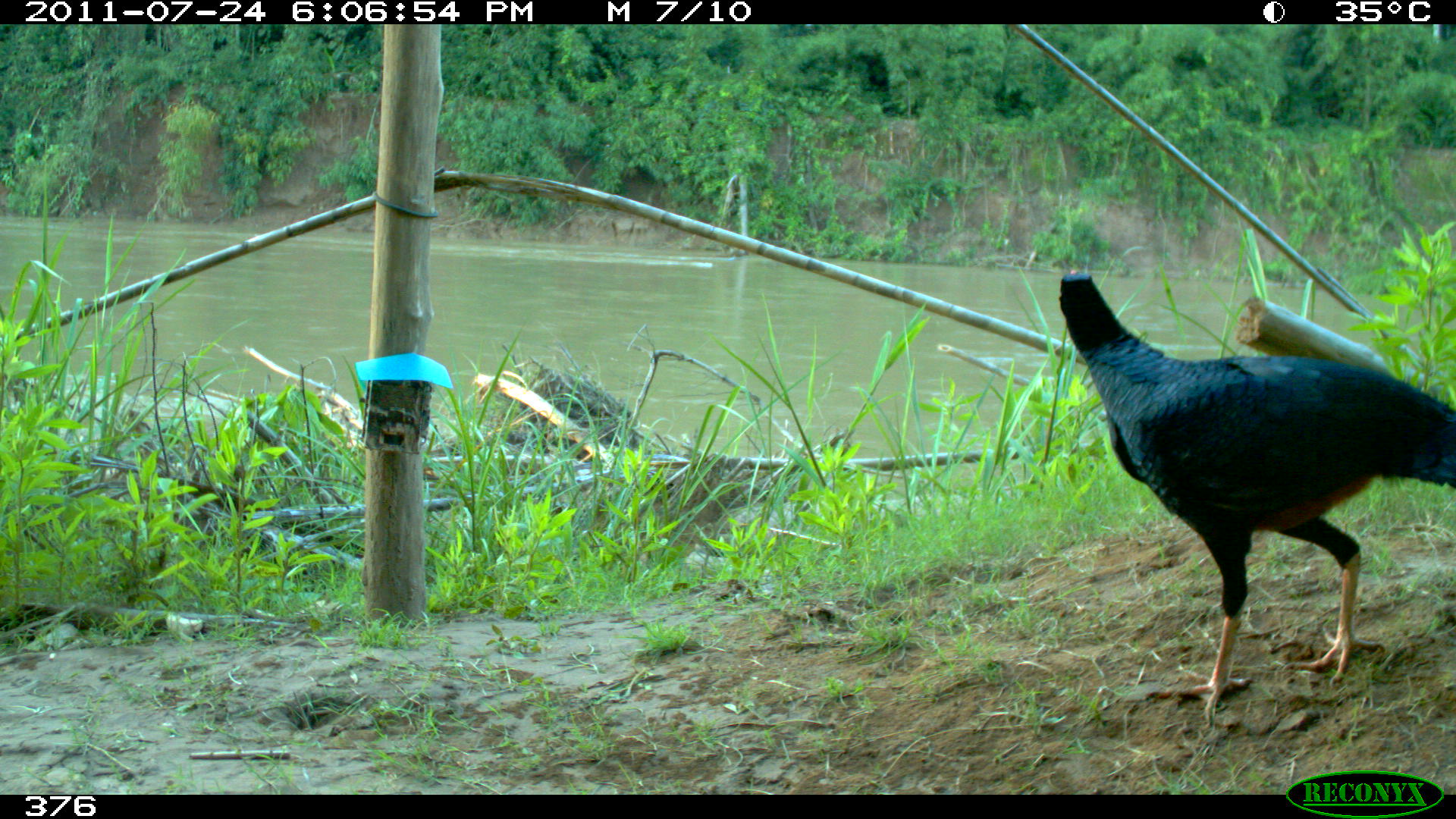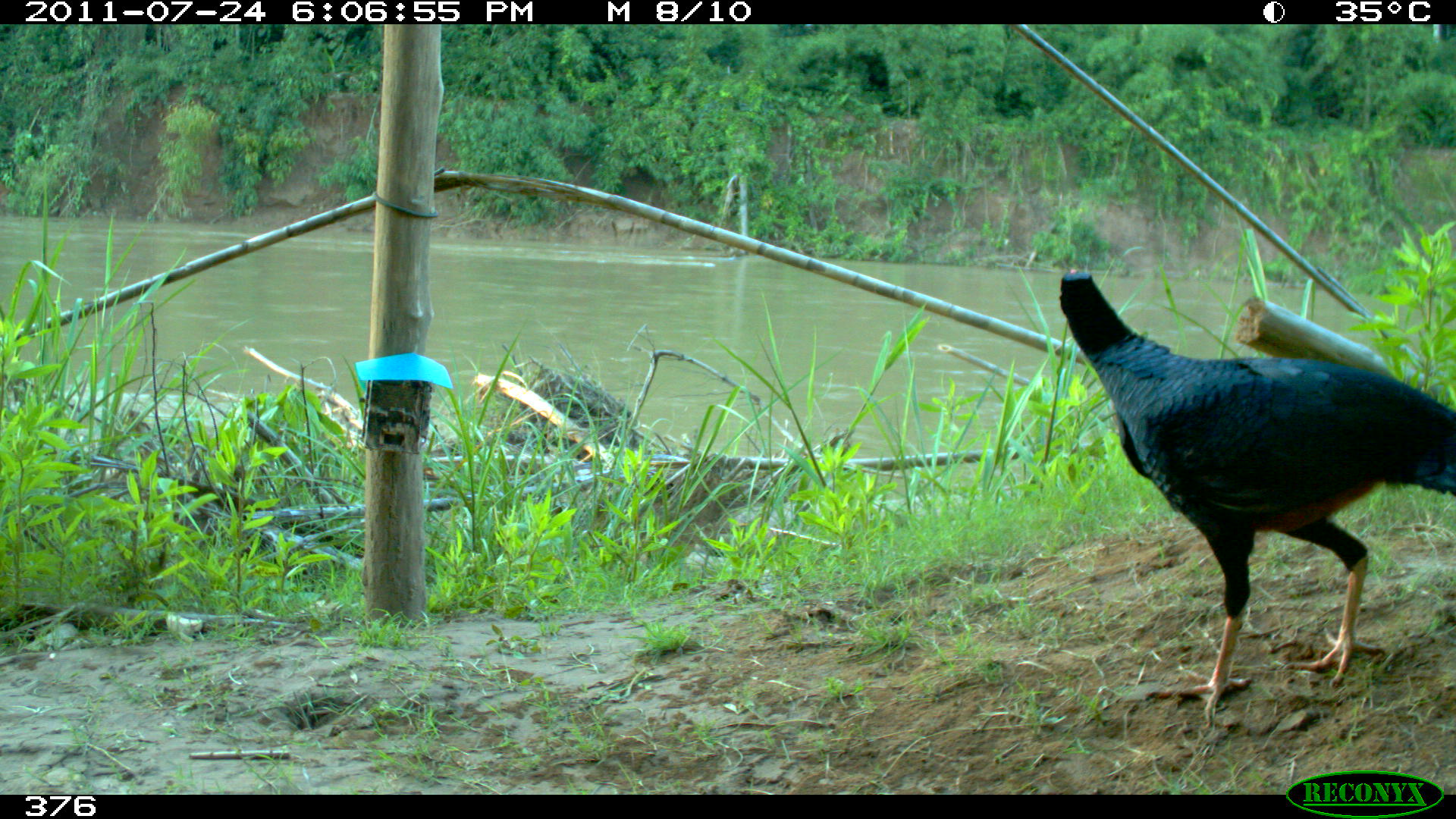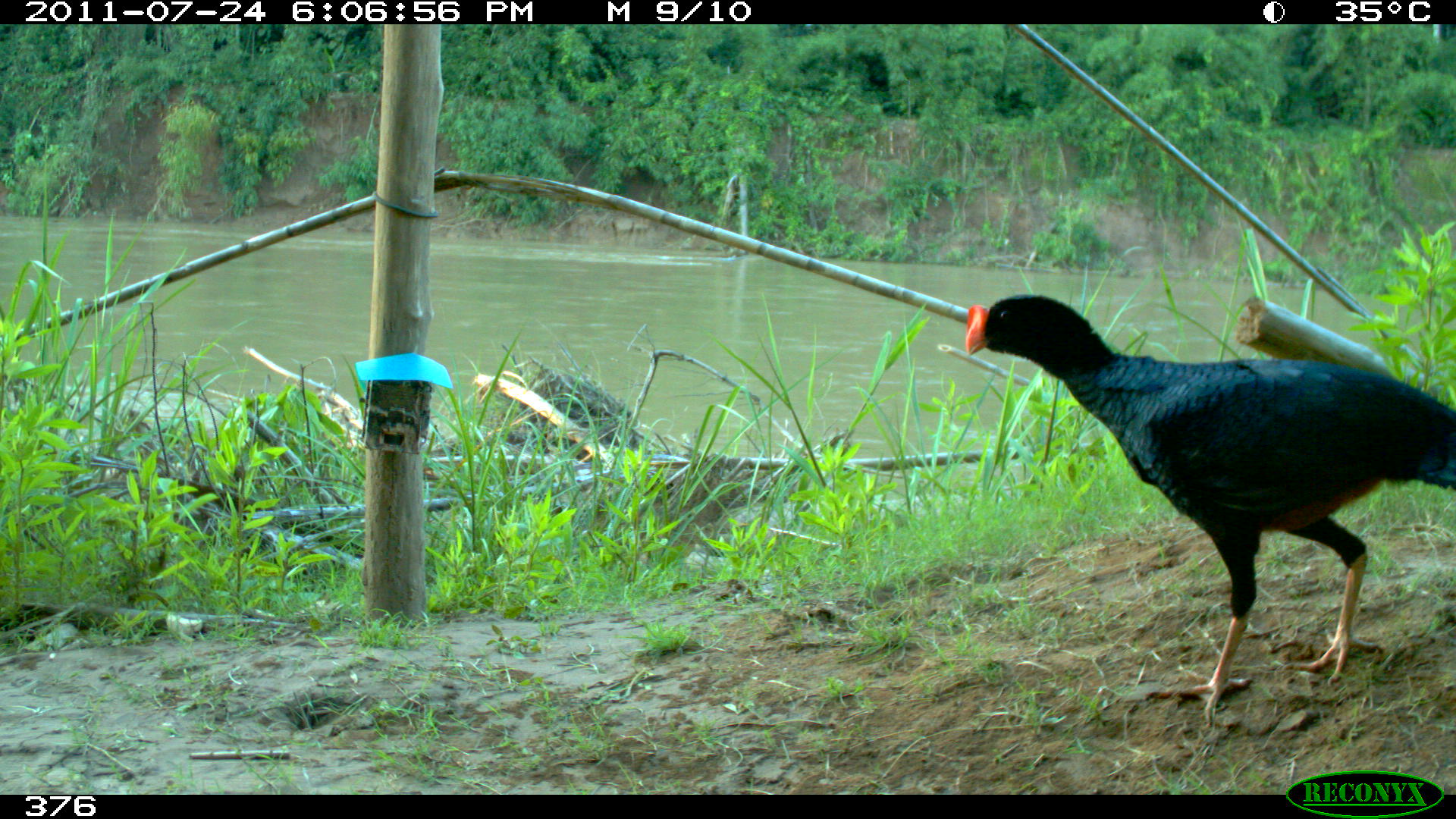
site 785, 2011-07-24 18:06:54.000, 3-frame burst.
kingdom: Animalia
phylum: Chordata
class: Aves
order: Galliformes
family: Cracidae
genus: Mitu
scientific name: Mitu tuberosum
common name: razor-billed curassow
Mitu tuberosum (razor-billed curassow).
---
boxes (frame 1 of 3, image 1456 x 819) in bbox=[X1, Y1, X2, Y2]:
mitu tuberosum: bbox=[1056, 266, 1456, 726]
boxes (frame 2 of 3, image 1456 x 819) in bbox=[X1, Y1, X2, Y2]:
mitu tuberosum: bbox=[1056, 266, 1456, 726]